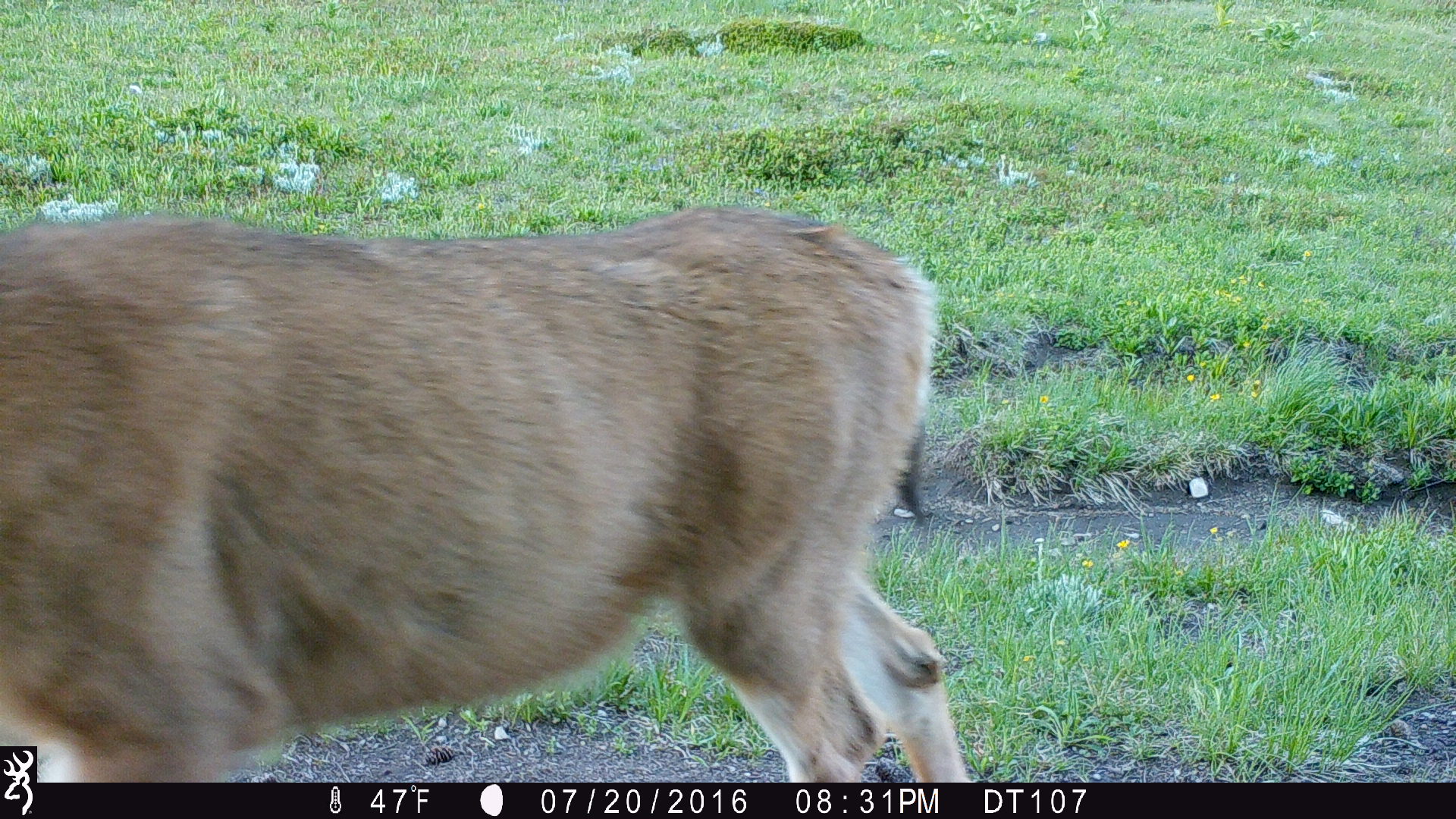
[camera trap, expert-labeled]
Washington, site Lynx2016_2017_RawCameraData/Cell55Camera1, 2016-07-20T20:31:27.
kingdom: Animalia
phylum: Chordata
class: Mammalia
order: Artiodactyla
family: Cervidae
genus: Odocoileus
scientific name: Odocoileus hemionus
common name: mule deer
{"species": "Odocoileus hemionus (mule deer)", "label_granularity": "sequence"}